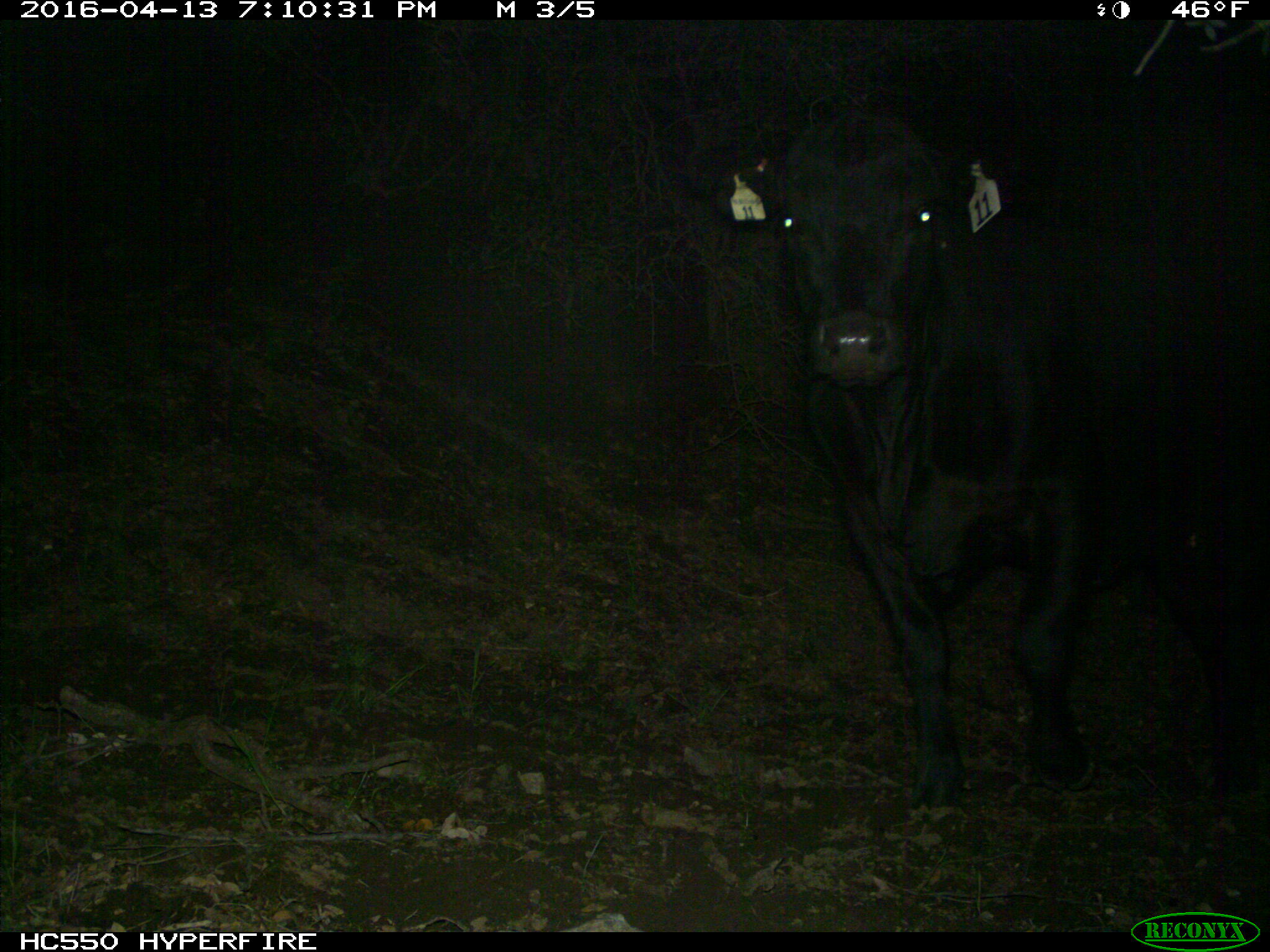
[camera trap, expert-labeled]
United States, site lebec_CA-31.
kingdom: Animalia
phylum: Chordata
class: Mammalia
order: Artiodactyla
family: Bovidae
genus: Bos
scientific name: Bos taurus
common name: domestic cow